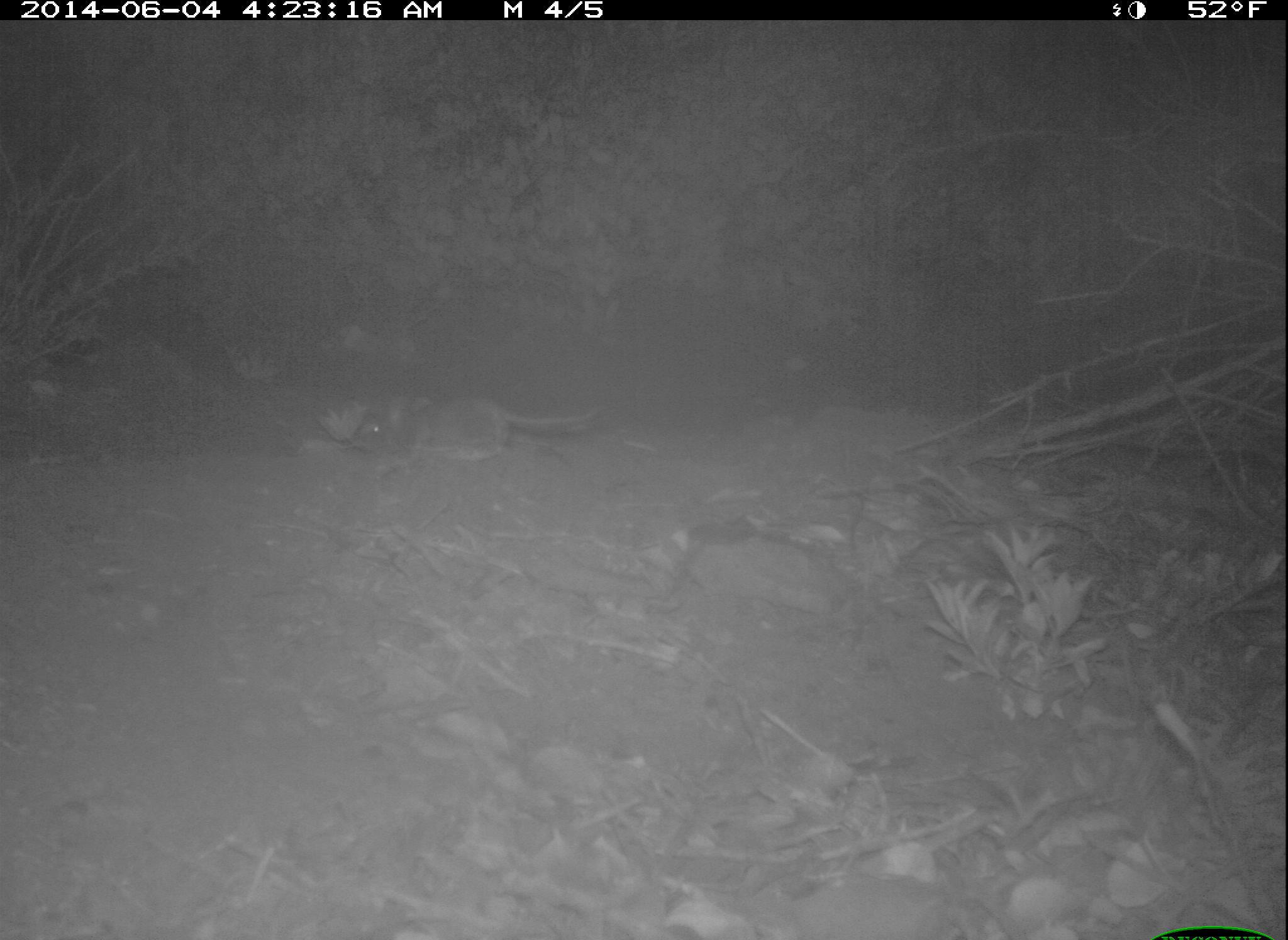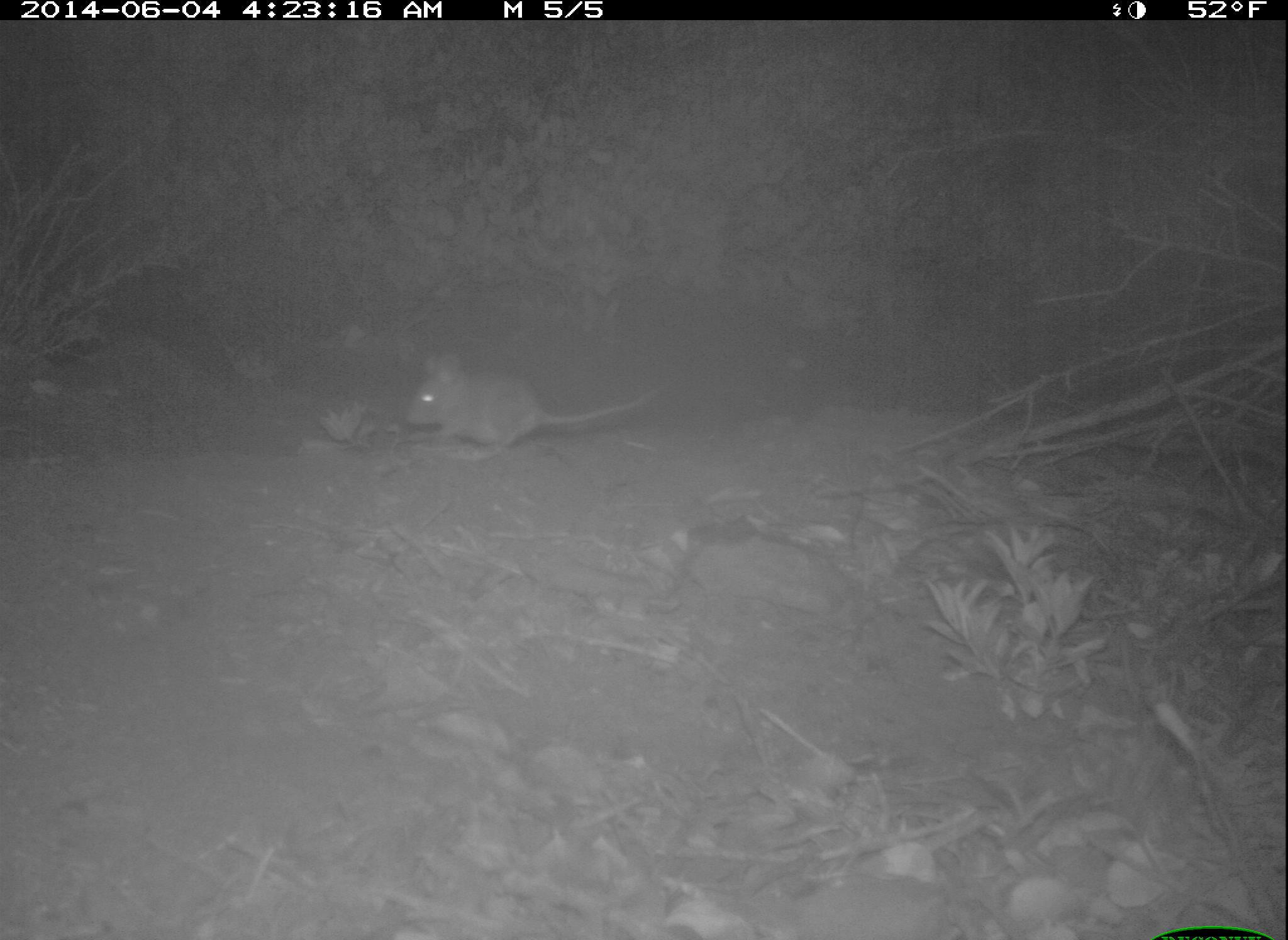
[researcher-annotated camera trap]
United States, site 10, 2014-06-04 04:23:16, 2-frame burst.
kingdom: Animalia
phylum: Chordata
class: Mammalia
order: Rodentia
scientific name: Rodentia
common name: rodent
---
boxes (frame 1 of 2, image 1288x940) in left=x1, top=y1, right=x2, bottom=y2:
rodent: left=348, top=393, right=607, bottom=483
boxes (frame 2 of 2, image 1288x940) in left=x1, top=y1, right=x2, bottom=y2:
rodent: left=403, top=352, right=675, bottom=465